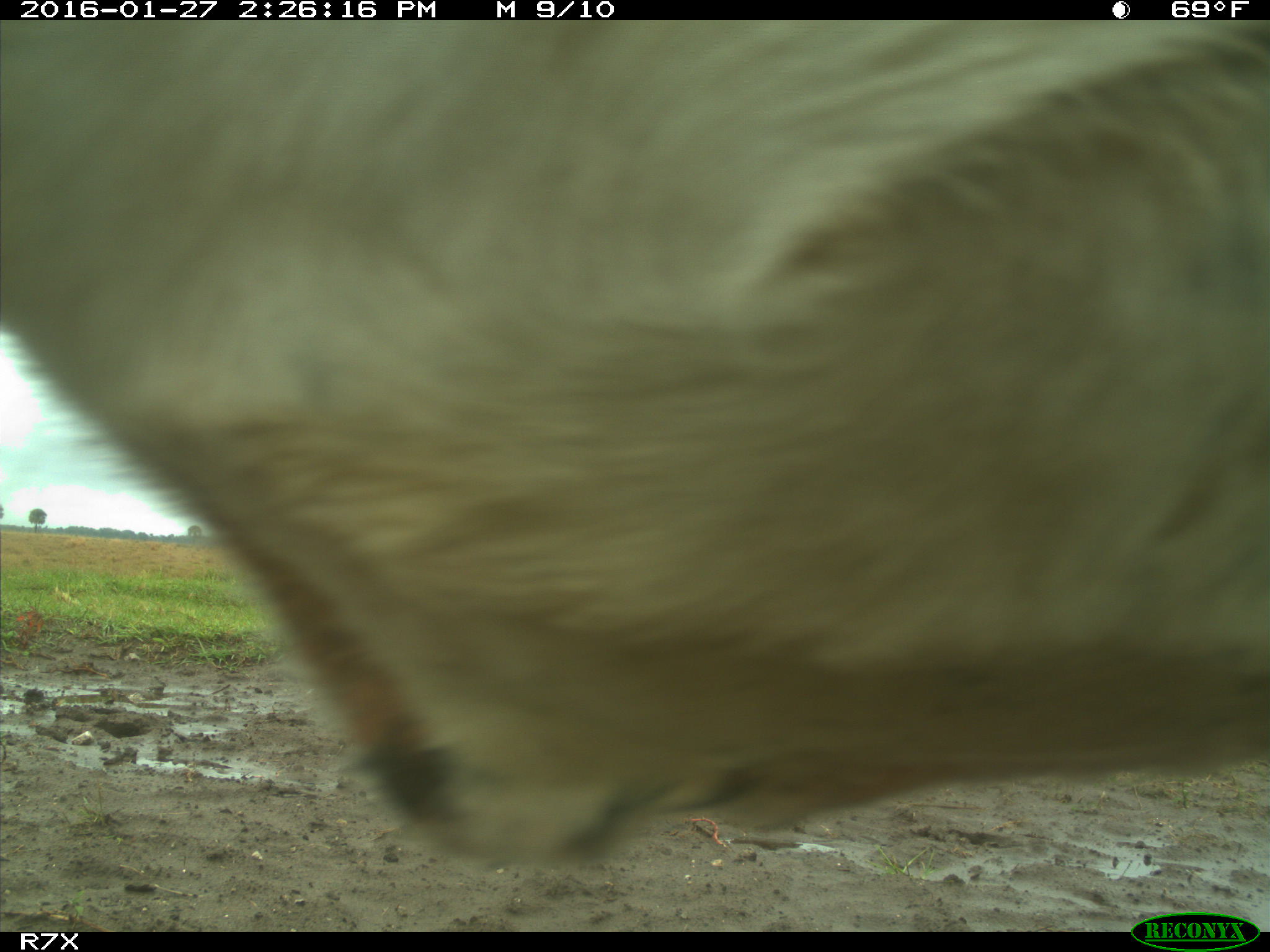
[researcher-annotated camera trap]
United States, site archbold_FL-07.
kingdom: Animalia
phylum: Chordata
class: Mammalia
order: Artiodactyla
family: Bovidae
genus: Bos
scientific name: Bos taurus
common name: domestic cow